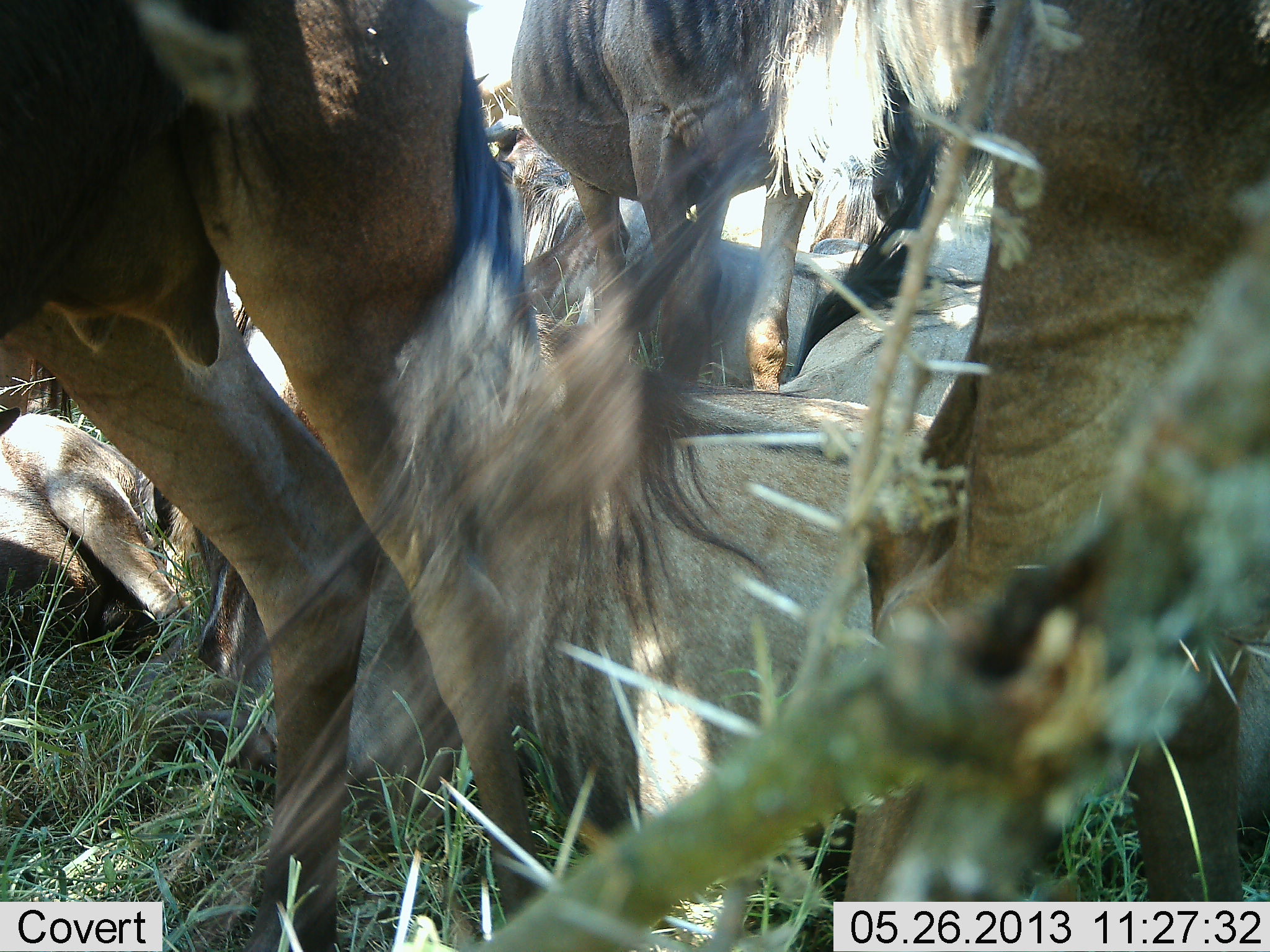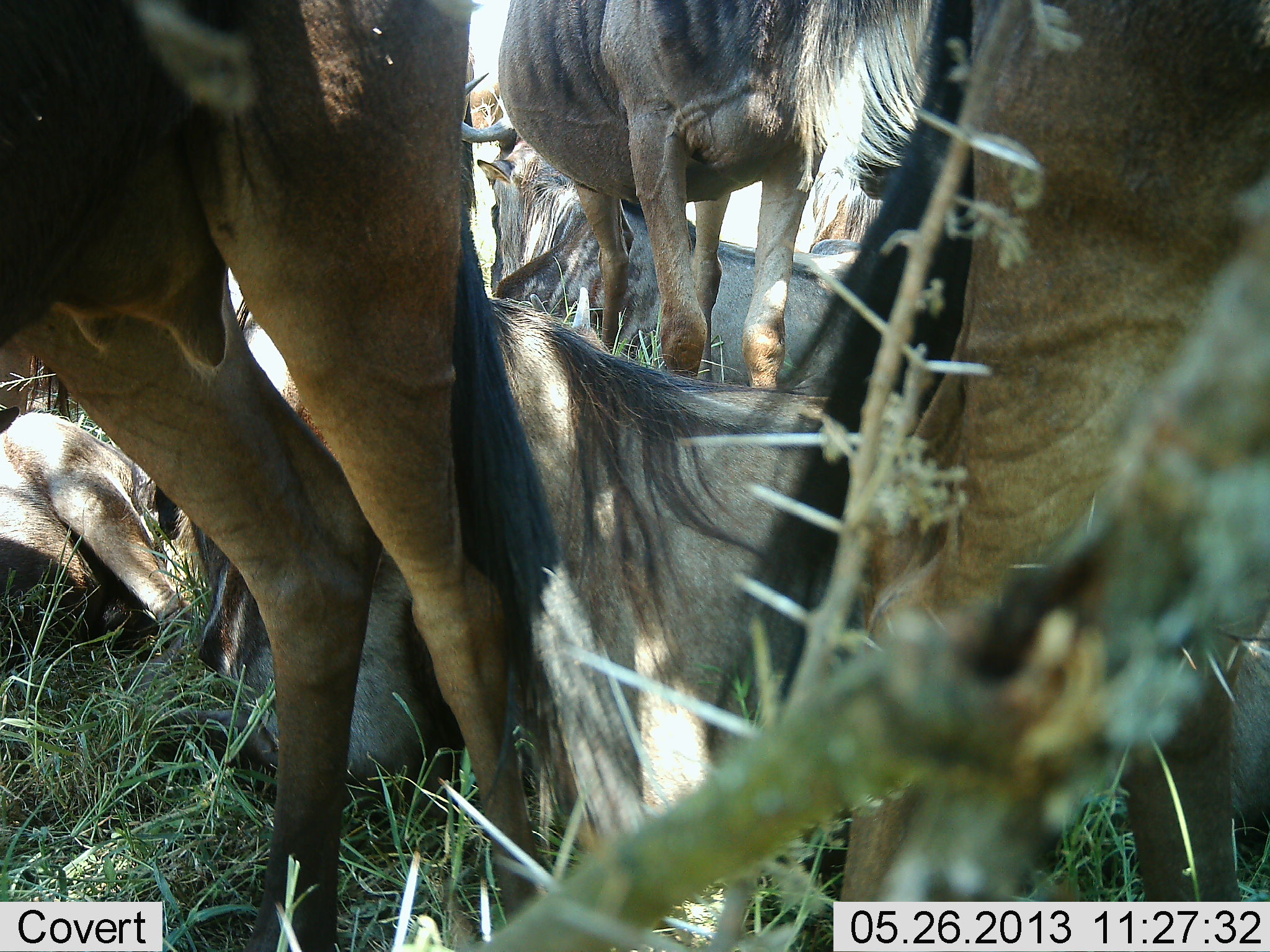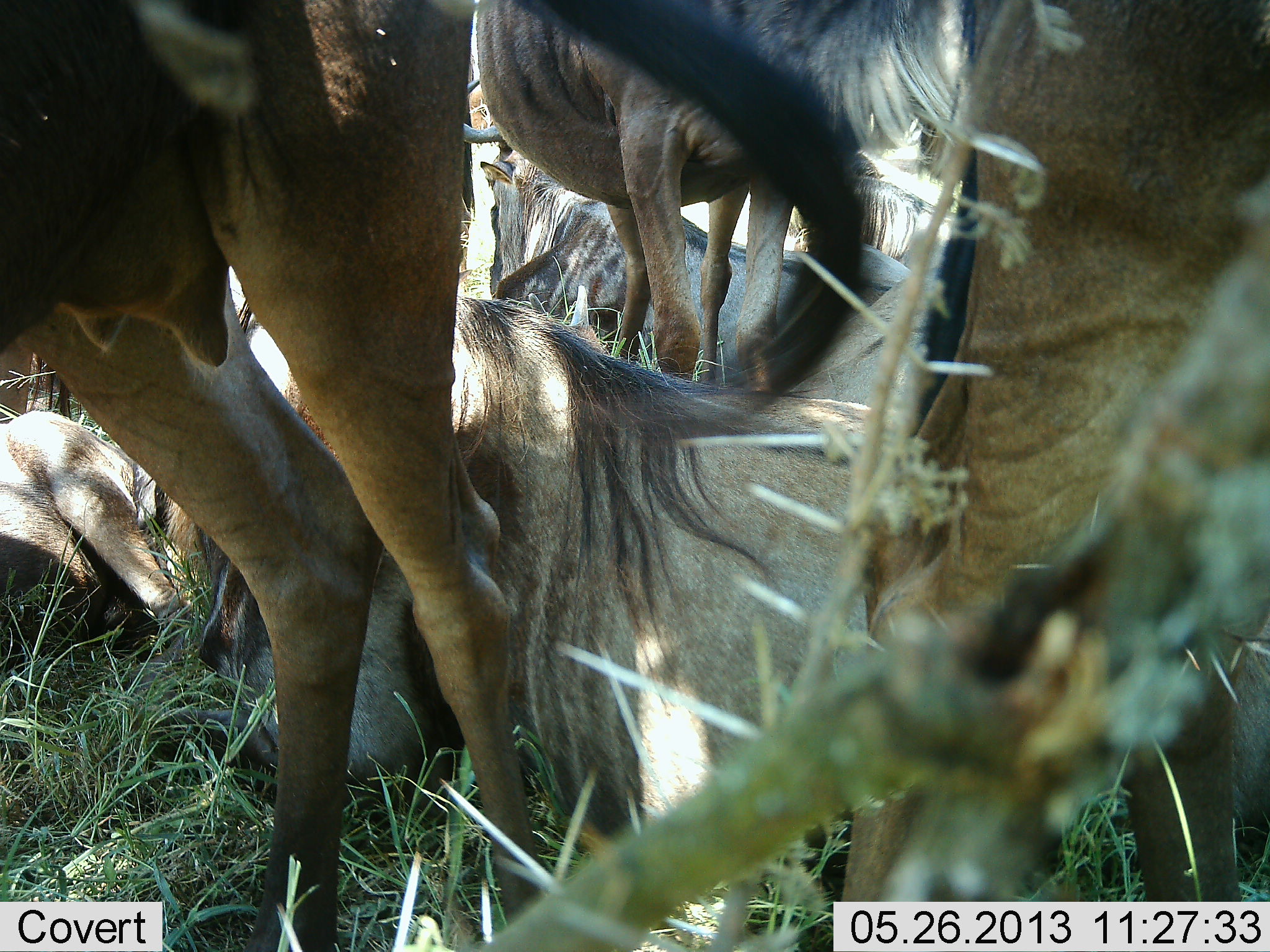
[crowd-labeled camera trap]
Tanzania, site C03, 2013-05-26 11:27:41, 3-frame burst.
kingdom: Animalia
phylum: Chordata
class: Mammalia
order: Artiodactyla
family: Bovidae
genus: Connochaetes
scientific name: Connochaetes taurinus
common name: blue wildebeest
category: wildebeest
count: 7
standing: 90%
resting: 90%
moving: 0%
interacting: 0%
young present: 10%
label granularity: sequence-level